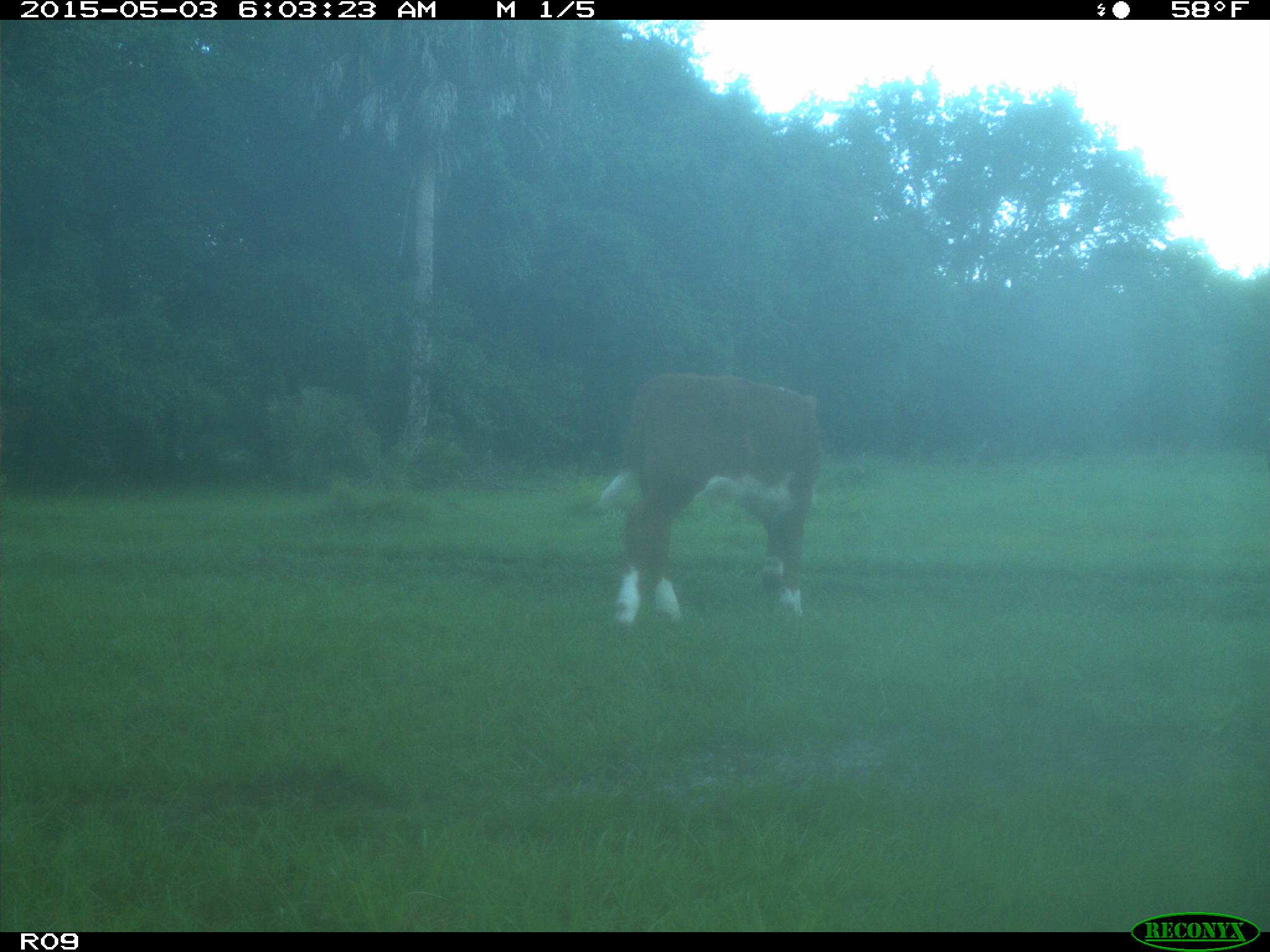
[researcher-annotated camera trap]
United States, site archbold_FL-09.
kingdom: Animalia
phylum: Chordata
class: Mammalia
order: Artiodactyla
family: Bovidae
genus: Bos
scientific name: Bos taurus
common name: domestic cow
Bos taurus (domestic cow).